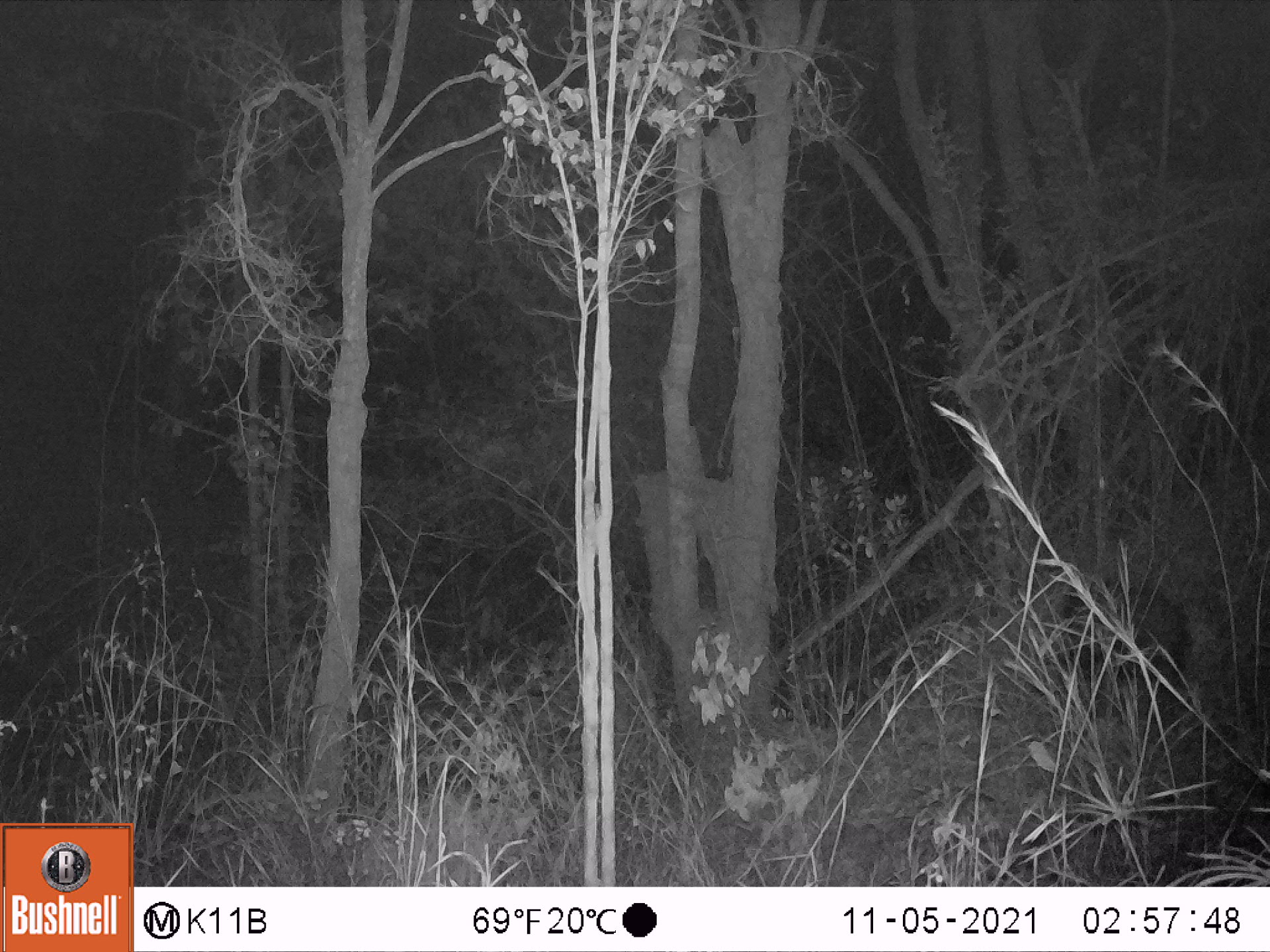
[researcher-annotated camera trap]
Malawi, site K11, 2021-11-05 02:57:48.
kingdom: Animalia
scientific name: Animalia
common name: other animal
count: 1